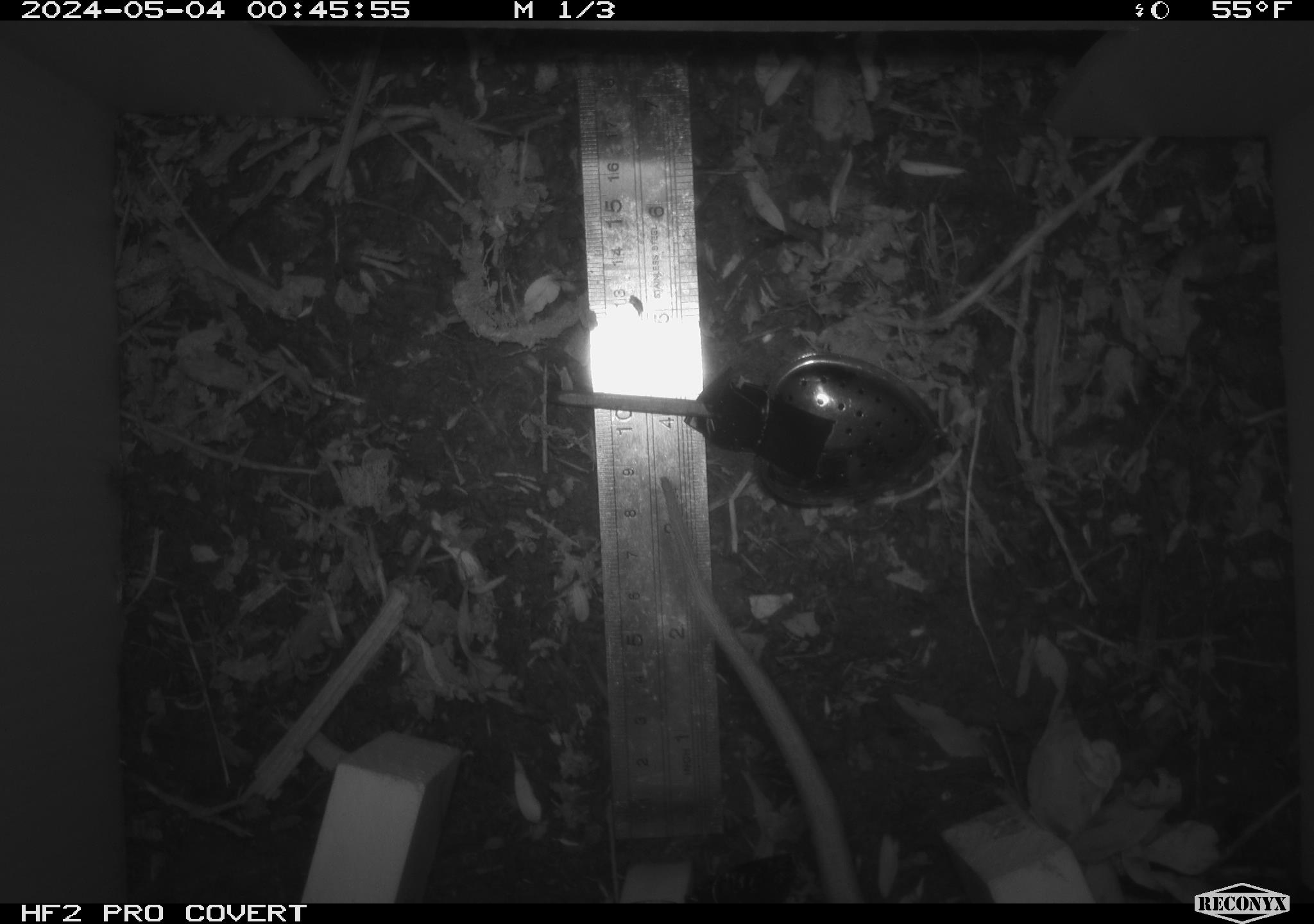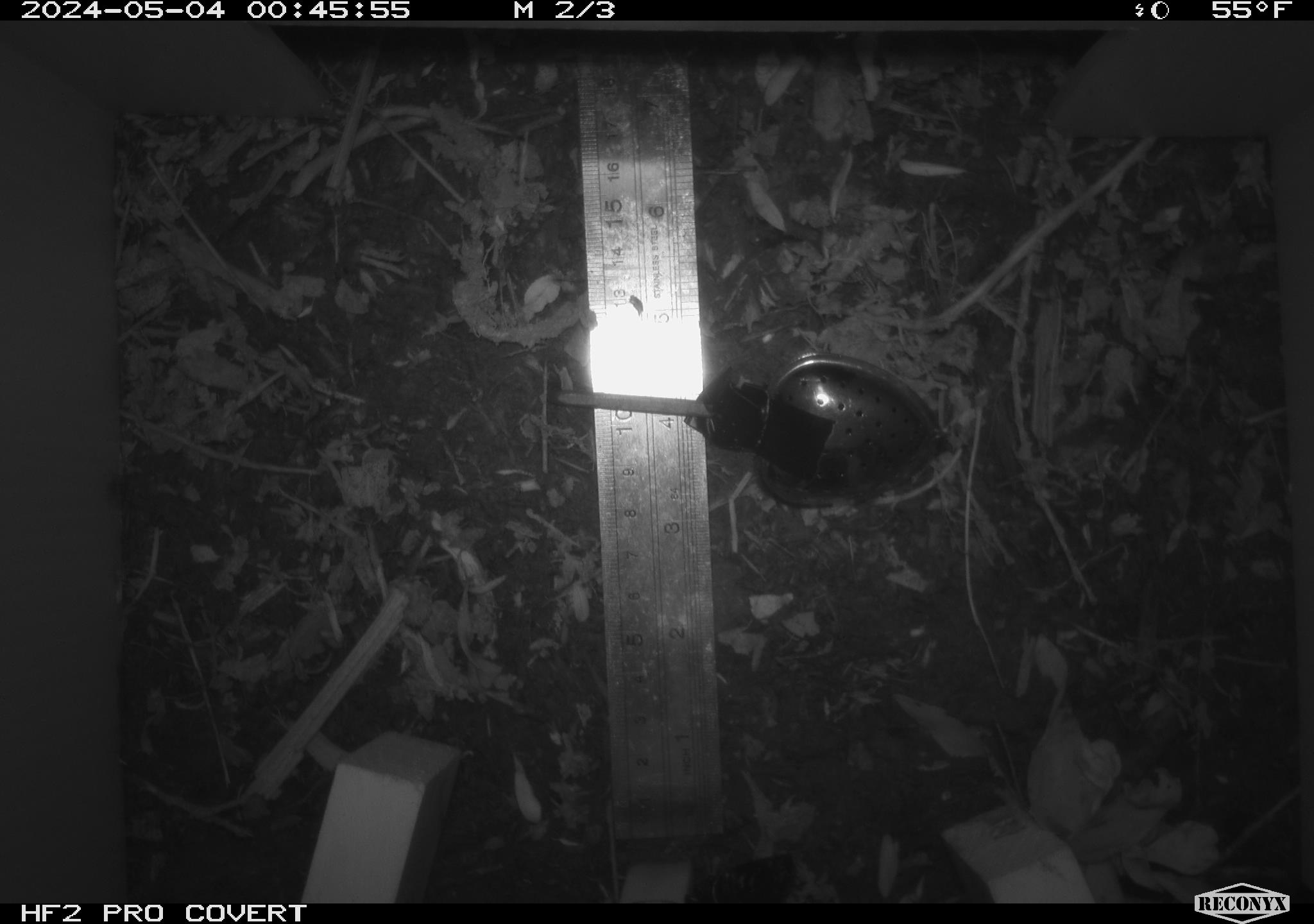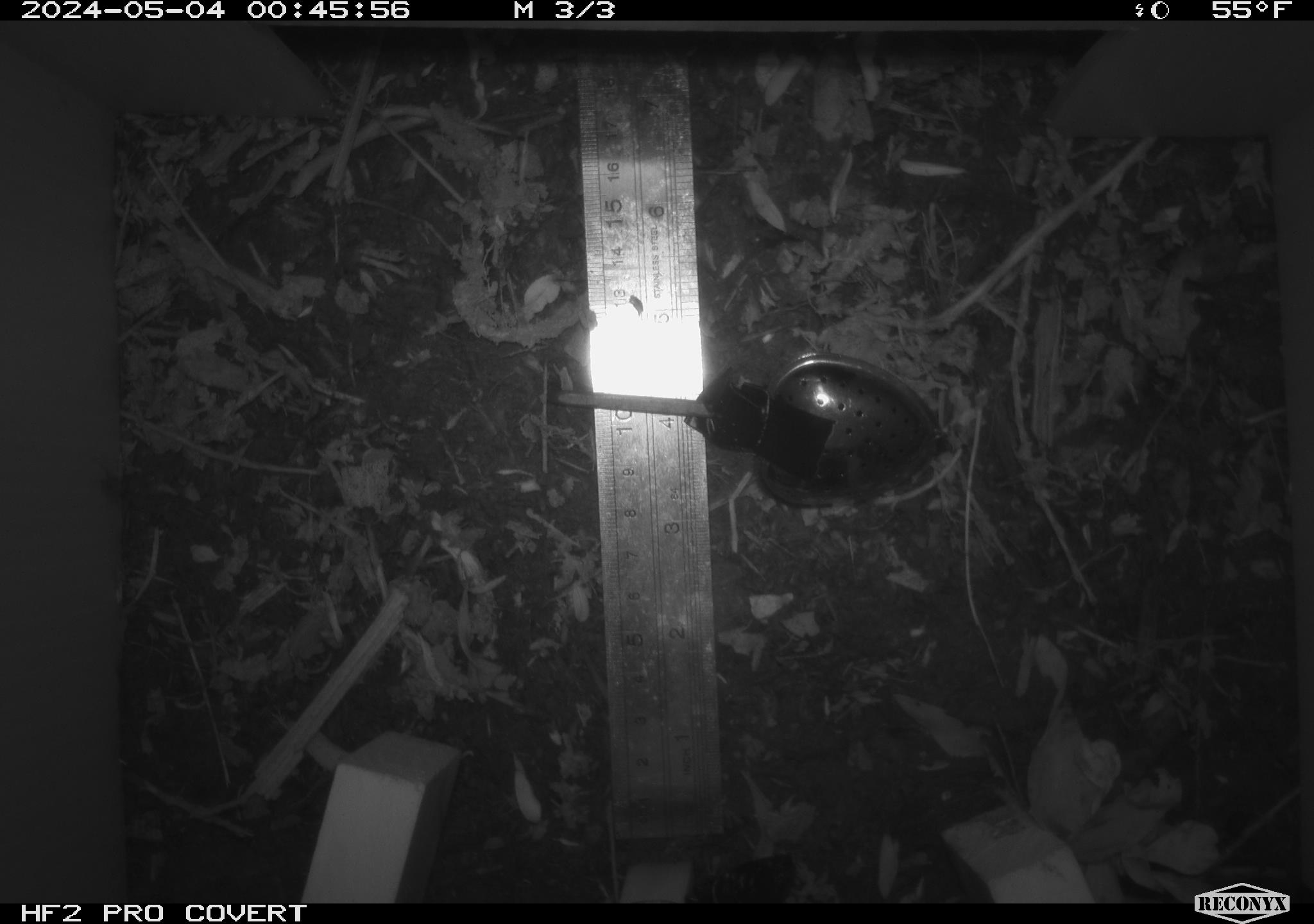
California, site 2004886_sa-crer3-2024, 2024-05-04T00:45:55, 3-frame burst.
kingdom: Animalia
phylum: Chordata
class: Mammalia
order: Rodentia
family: Muridae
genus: Rattus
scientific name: Rattus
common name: rat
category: rattus species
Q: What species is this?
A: Rattus species (rat) (Rattus).